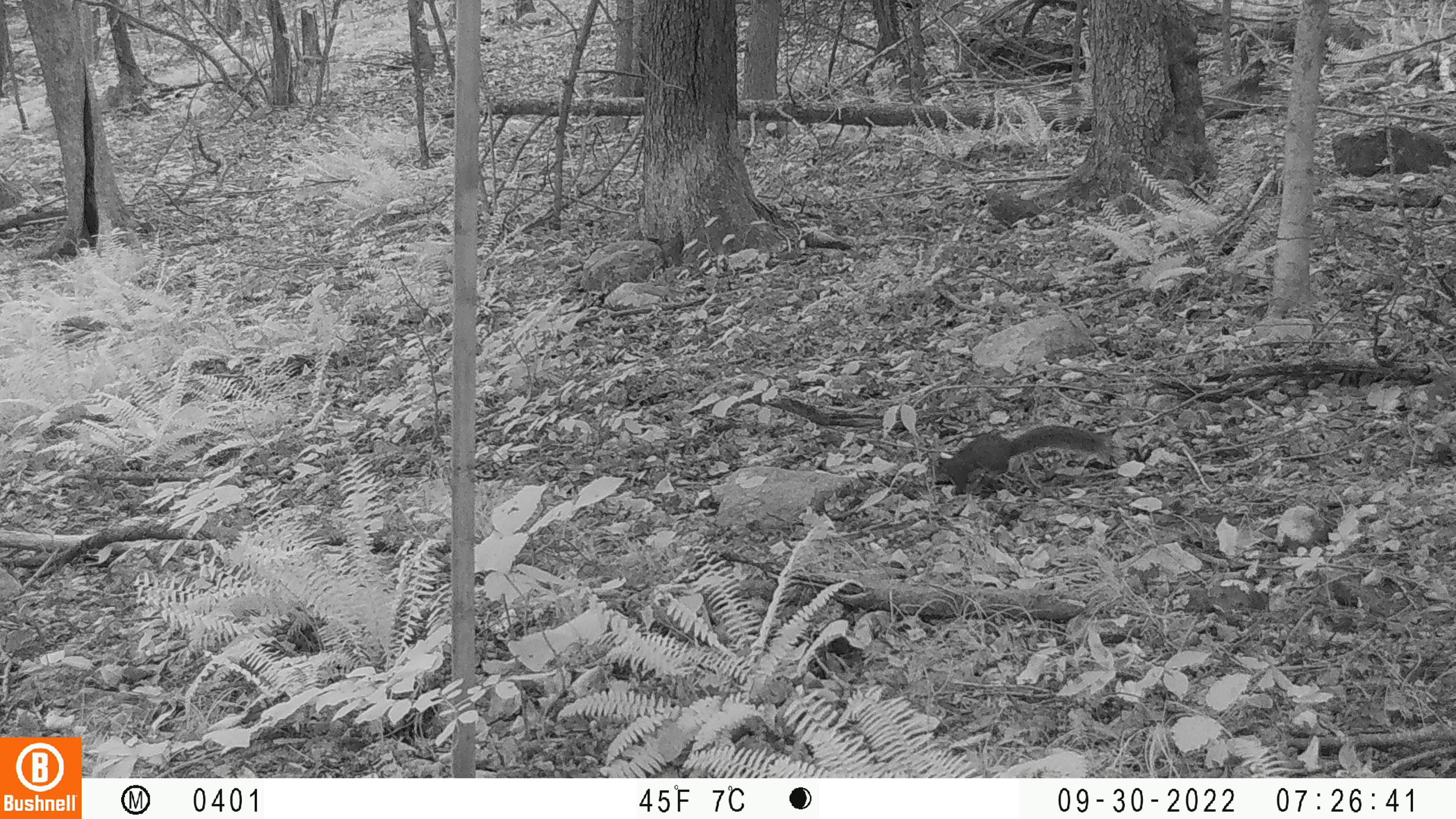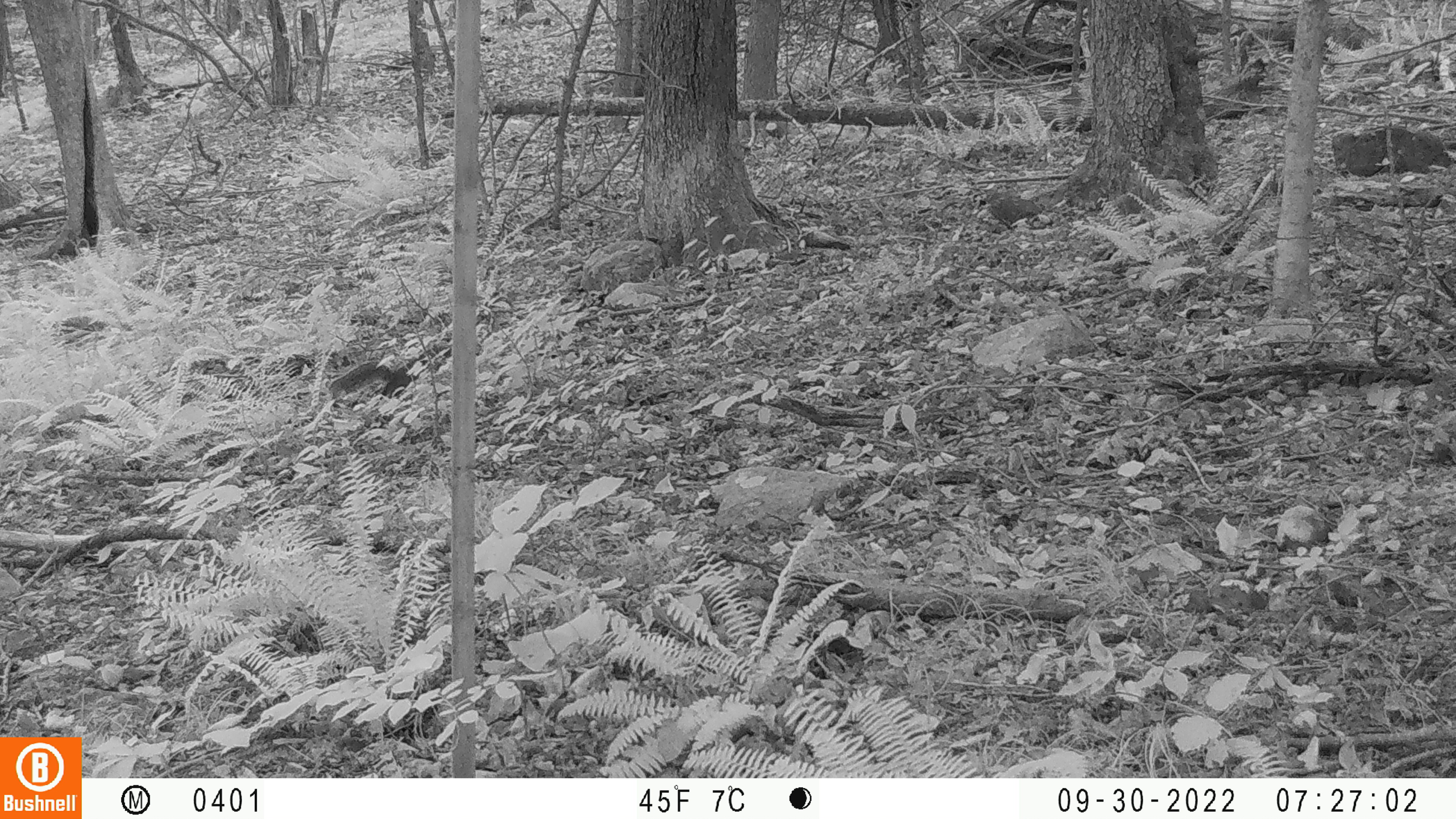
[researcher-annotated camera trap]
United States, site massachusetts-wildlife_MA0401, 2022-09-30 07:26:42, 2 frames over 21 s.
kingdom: Animalia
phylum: Chordata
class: Mammalia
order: Rodentia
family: Sciuridae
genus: Sciurus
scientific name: Sciurus carolinensis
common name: gray squirrel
Gray squirrel (Sciurus carolinensis).